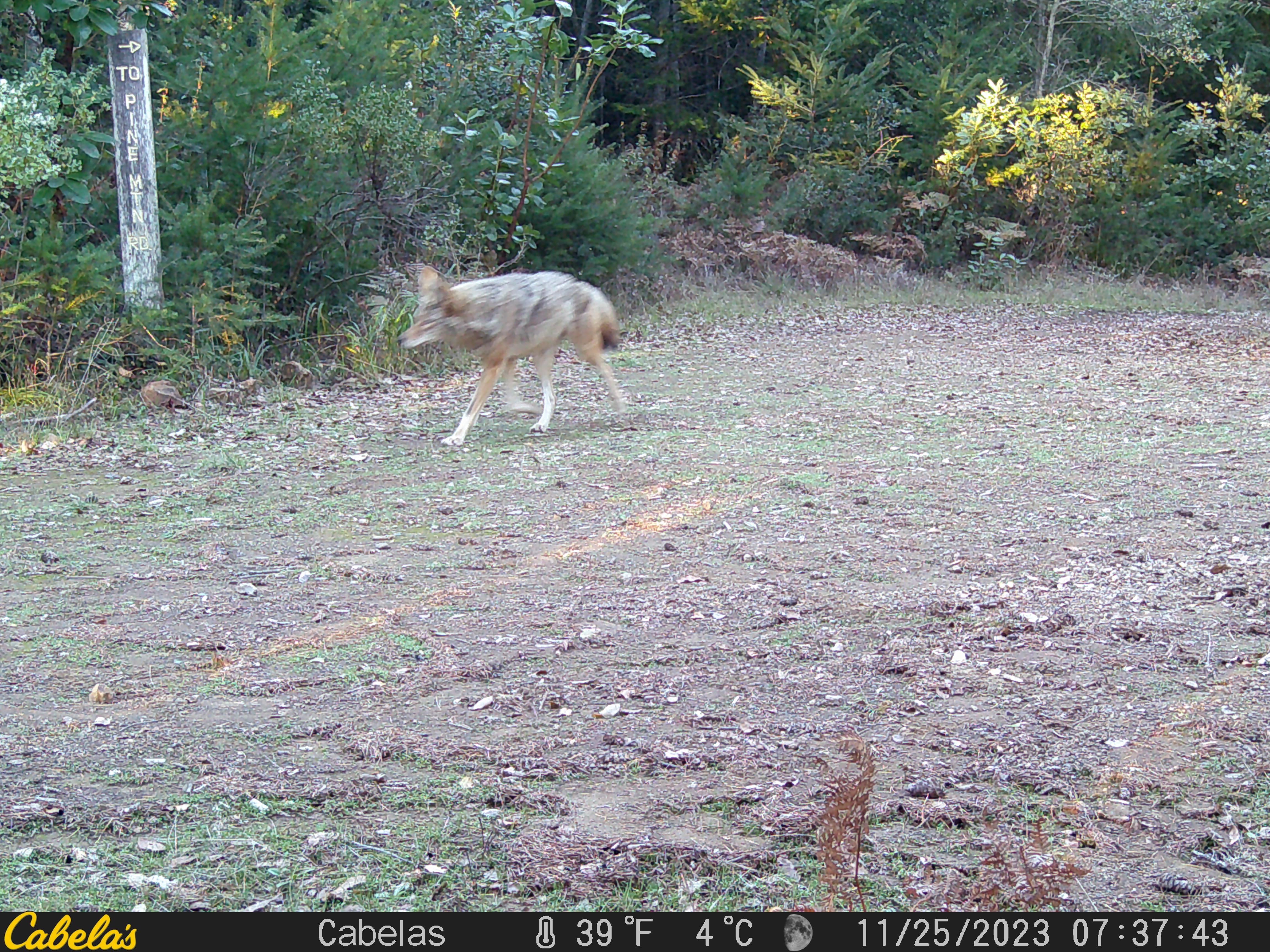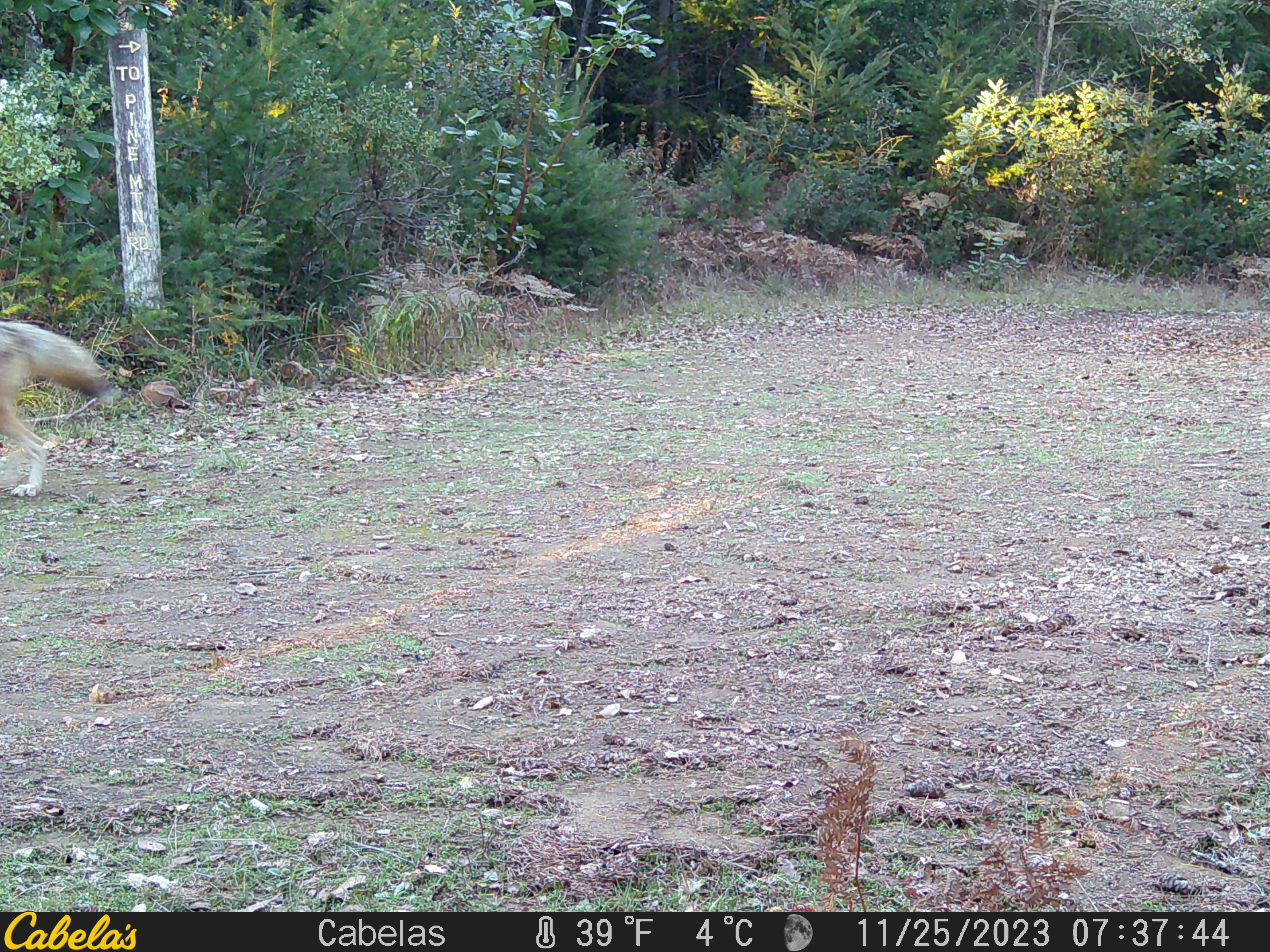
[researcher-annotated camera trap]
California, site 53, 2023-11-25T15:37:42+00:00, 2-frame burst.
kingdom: Animalia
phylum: Chordata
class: Mammalia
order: Carnivora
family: Canidae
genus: Canis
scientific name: Canis latrans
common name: coyote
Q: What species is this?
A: Coyote (Canis latrans).